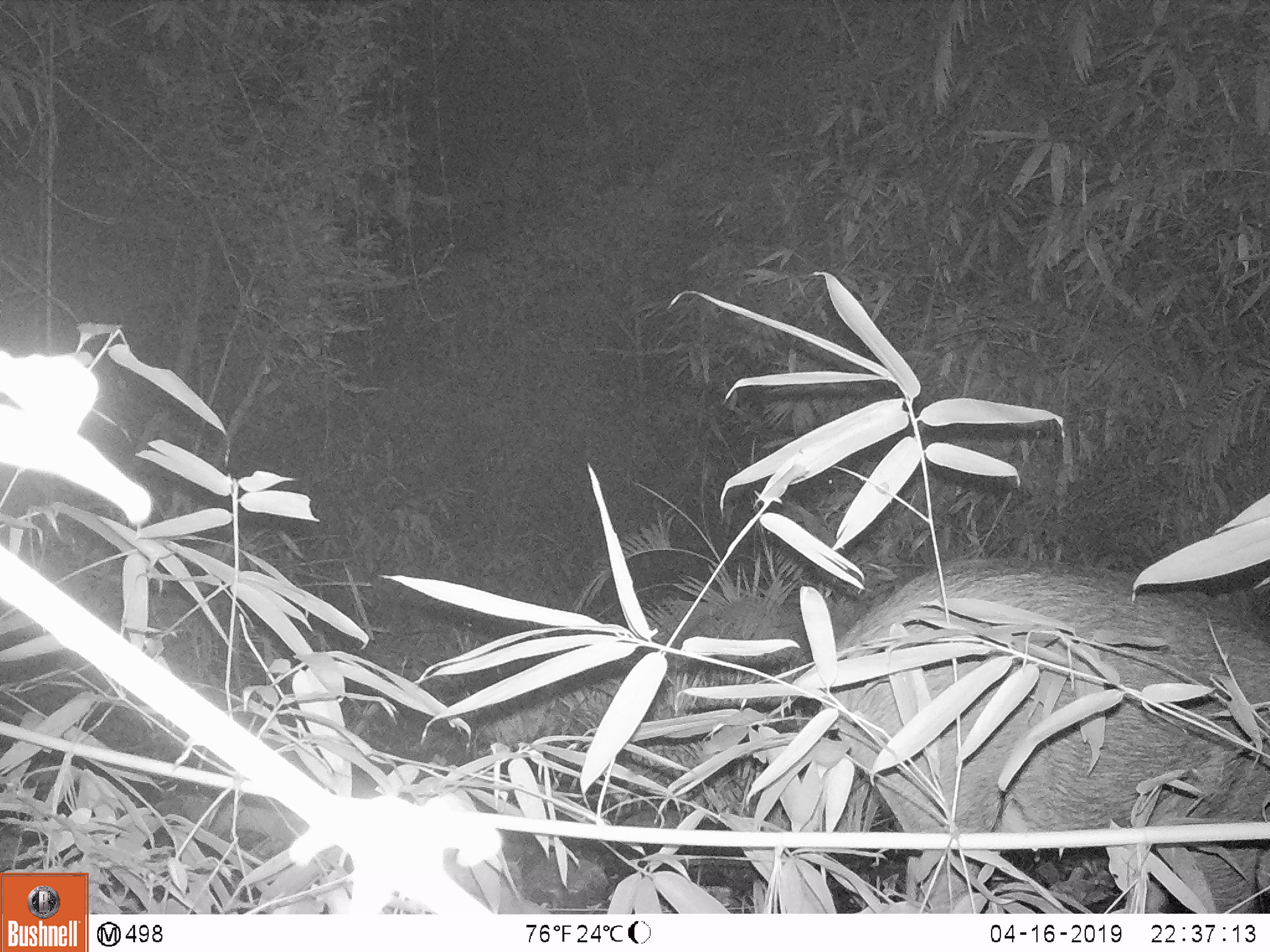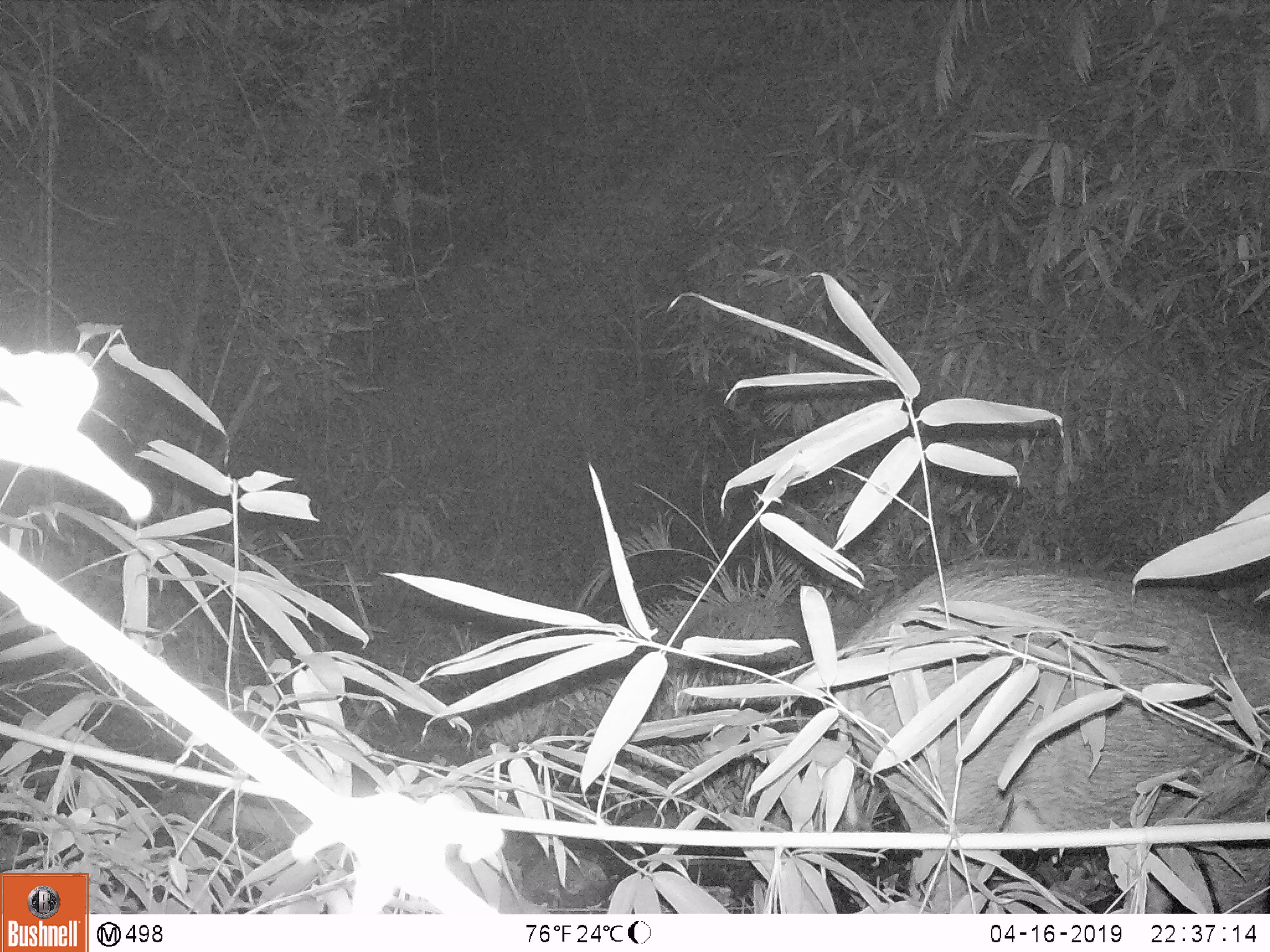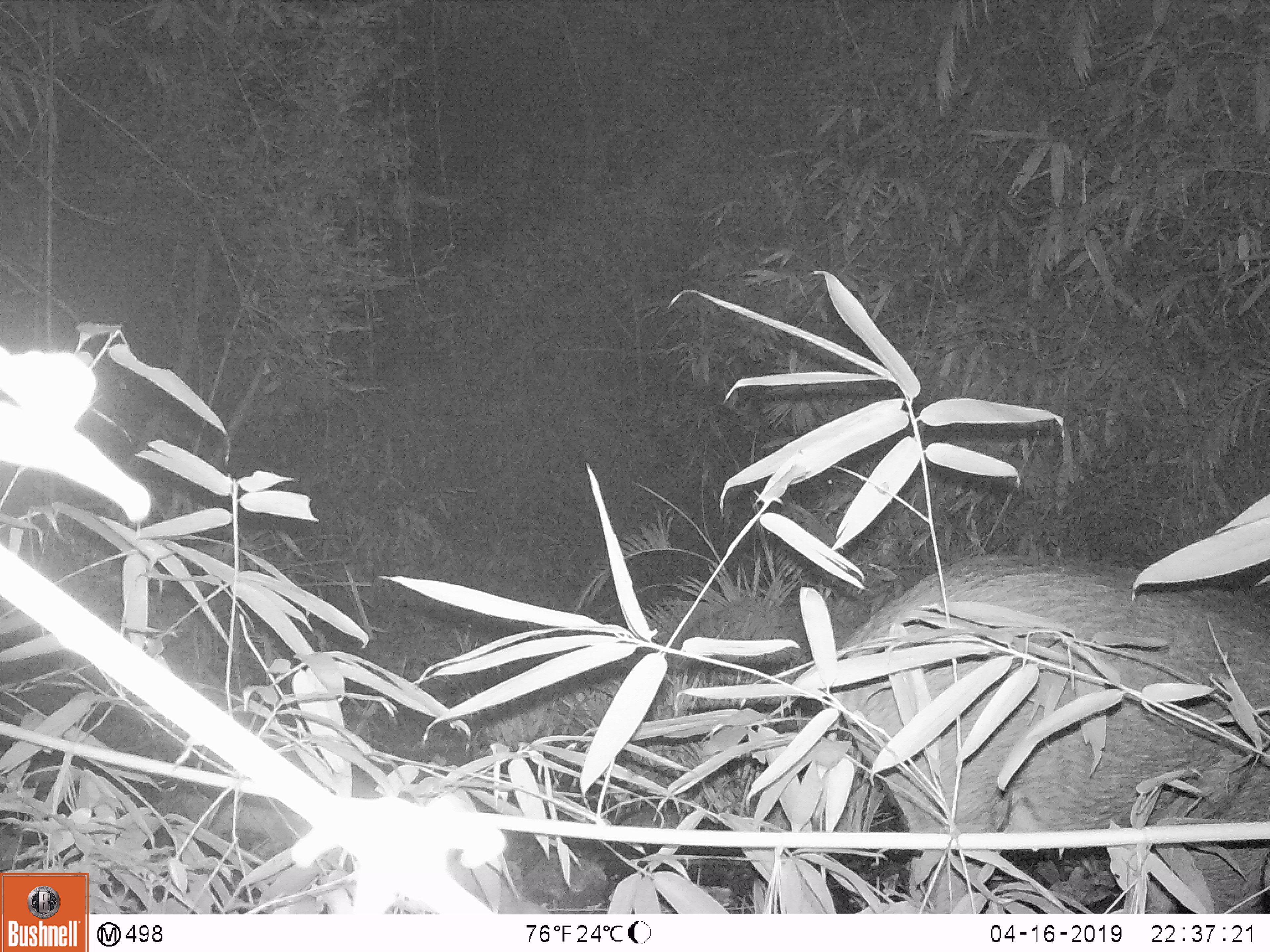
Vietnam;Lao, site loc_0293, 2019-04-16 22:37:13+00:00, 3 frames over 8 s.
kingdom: Animalia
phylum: Chordata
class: Mammalia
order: Artiodactyla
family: Suidae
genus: Sus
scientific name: Sus scrofa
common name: eurasian wild pig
Eurasian wild pig (Sus scrofa). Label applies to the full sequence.